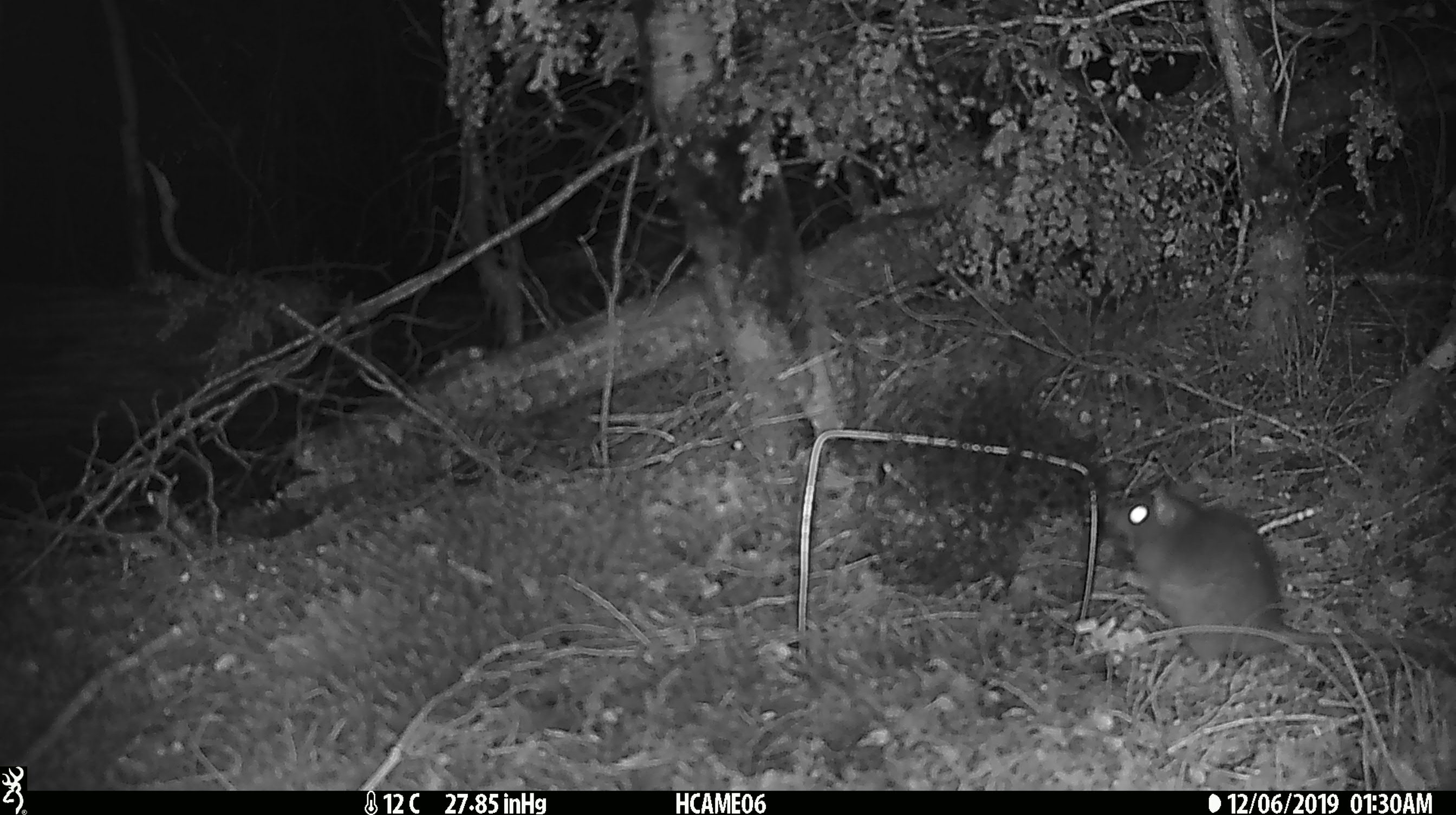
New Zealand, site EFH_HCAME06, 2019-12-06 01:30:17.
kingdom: Animalia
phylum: Chordata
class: Mammalia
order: Rodentia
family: Muridae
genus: Rattus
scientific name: Rattus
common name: rat